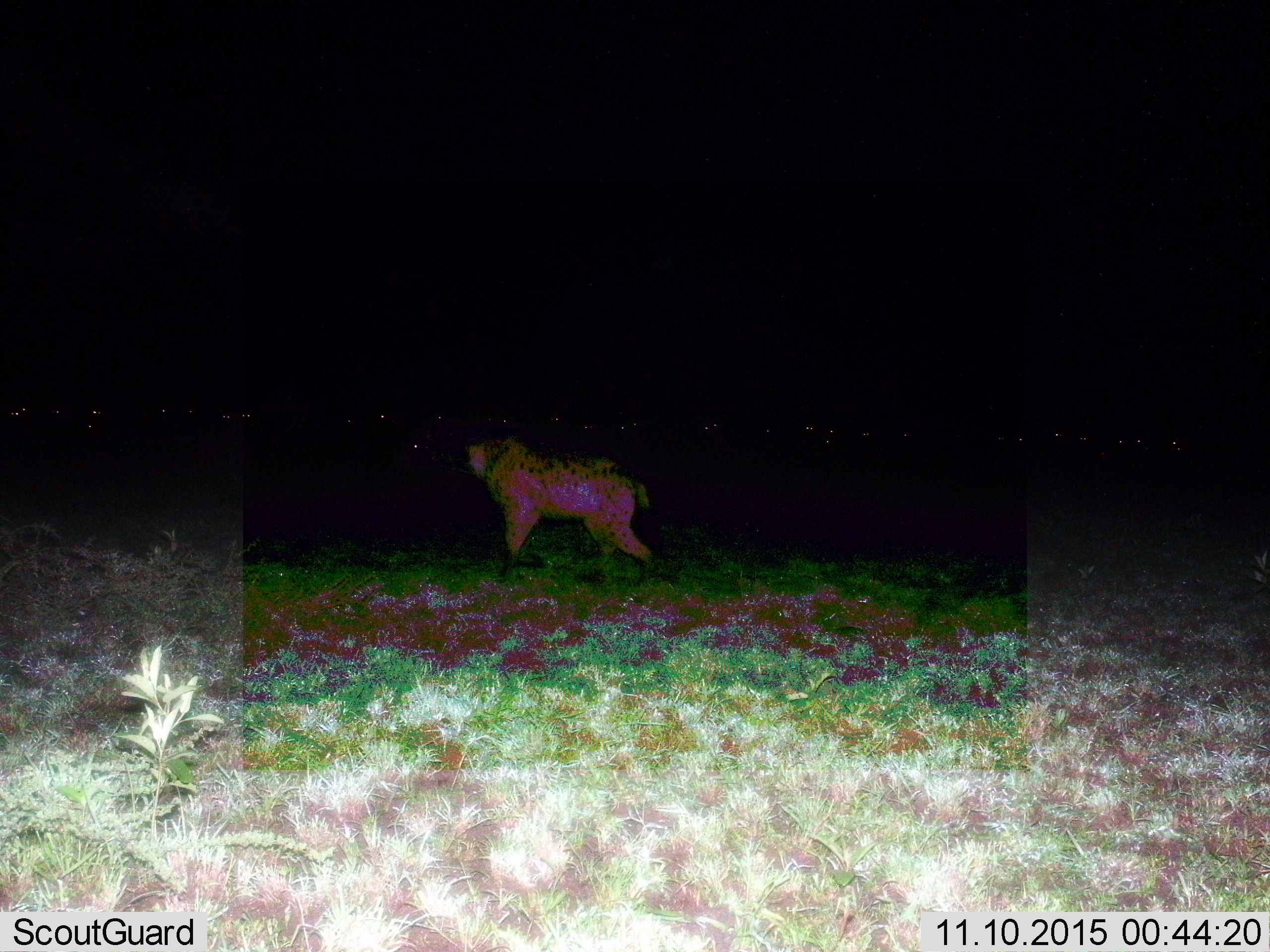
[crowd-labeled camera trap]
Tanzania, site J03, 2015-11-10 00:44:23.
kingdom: Animalia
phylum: Chordata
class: Mammalia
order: Carnivora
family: Hyaenidae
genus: Crocuta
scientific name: Crocuta crocuta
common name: spotted hyena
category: hyenaspotted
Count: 1.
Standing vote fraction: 40%.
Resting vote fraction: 0%.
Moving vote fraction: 60%.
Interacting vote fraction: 0%.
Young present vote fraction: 0%.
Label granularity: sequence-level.